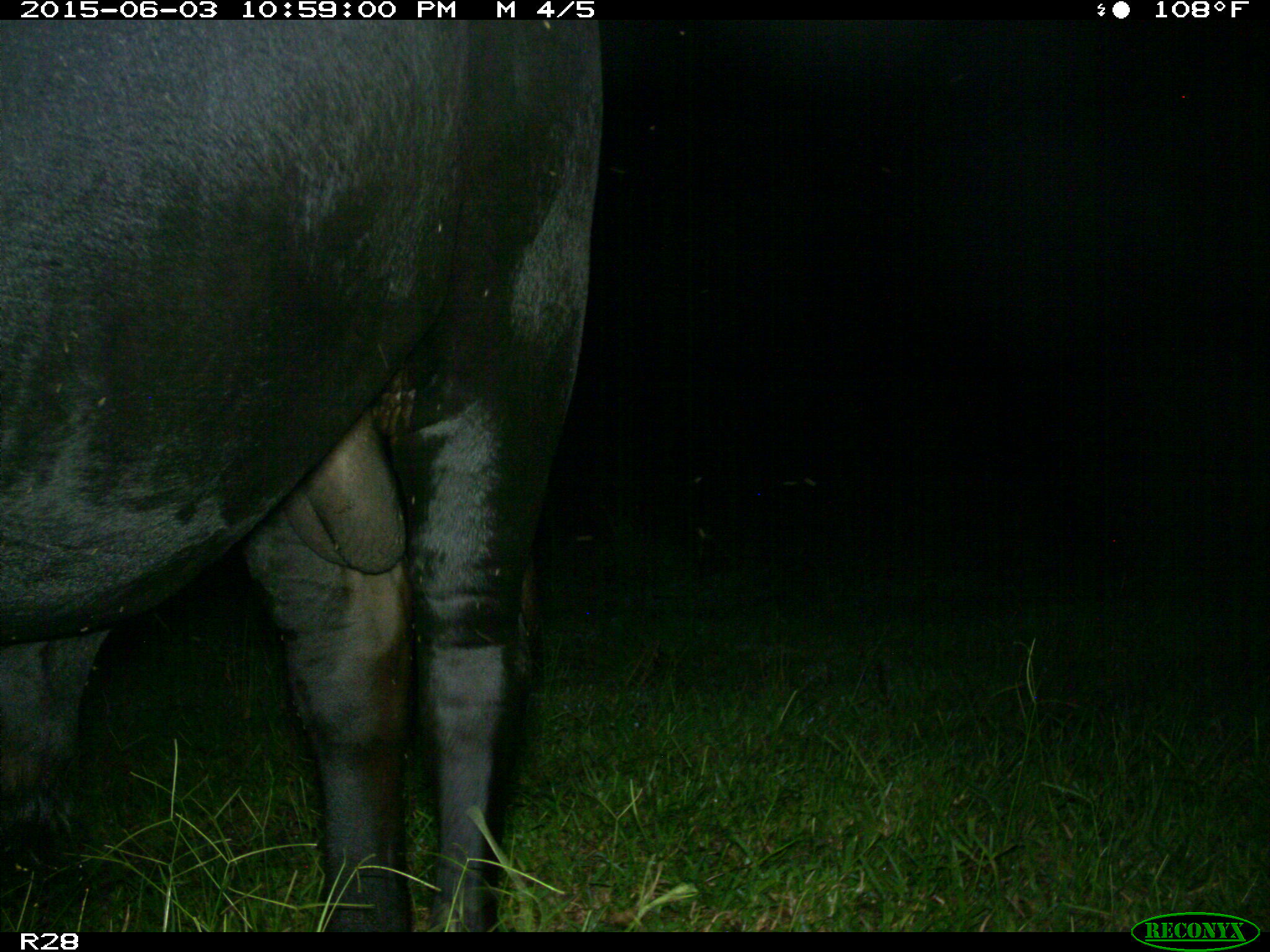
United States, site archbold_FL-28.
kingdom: Animalia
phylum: Chordata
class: Mammalia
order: Artiodactyla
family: Bovidae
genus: Bos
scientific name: Bos taurus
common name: domestic cow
Bos taurus (domestic cow).